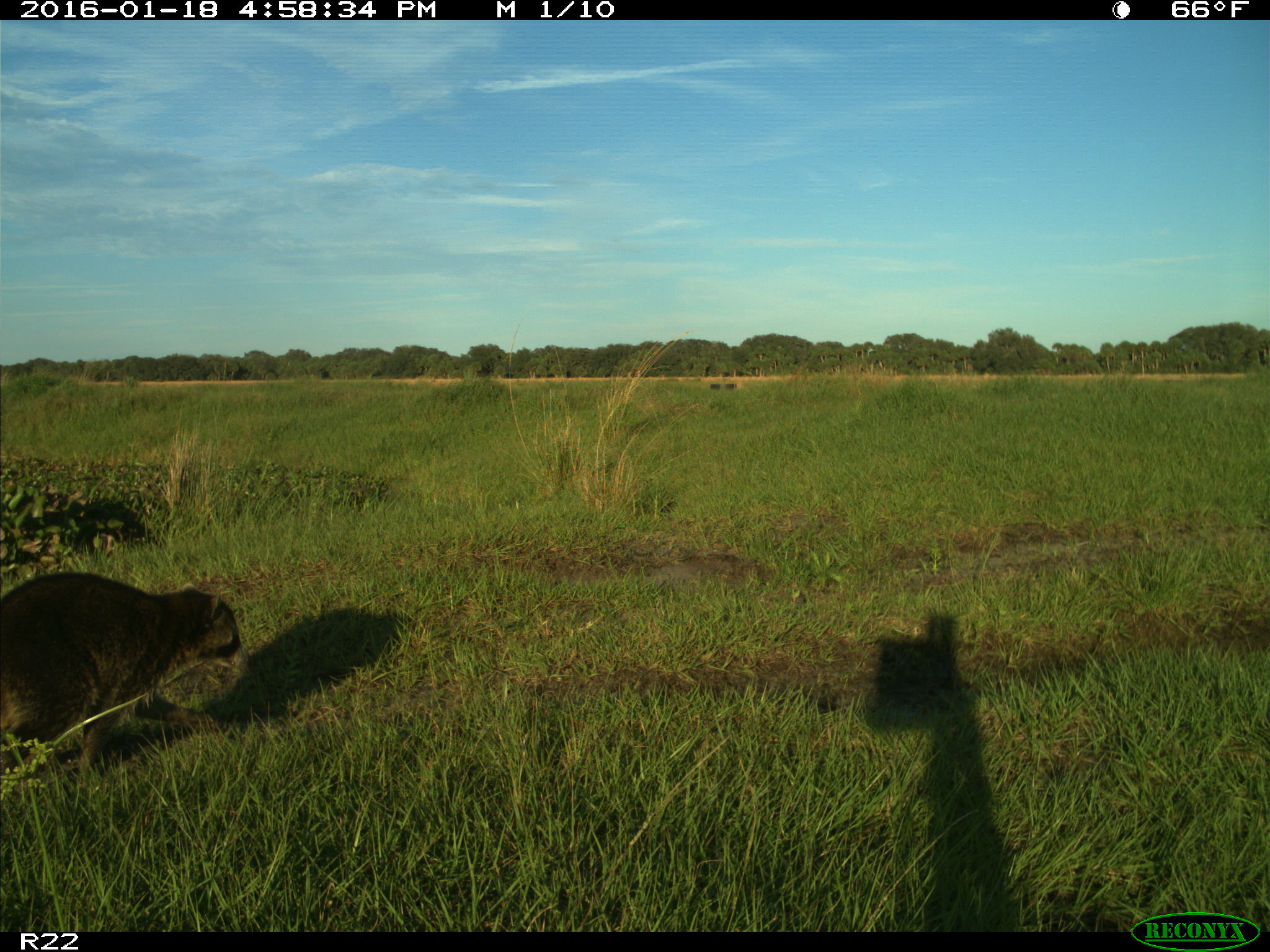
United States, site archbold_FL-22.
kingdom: Animalia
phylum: Chordata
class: Mammalia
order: Carnivora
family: Procyonidae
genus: Procyon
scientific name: Procyon lotor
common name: common raccoon